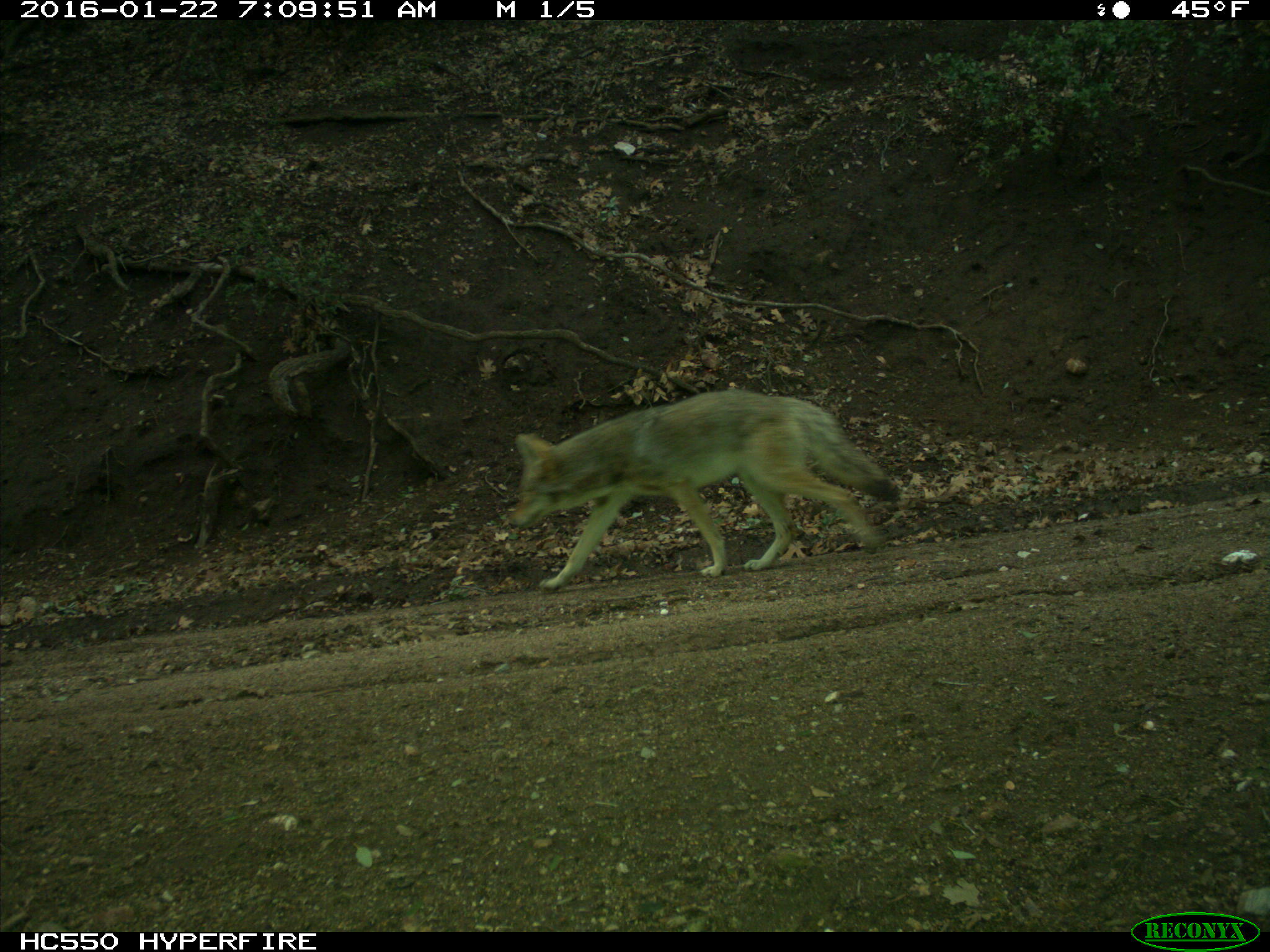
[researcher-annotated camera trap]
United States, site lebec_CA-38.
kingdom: Animalia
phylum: Chordata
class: Mammalia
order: Carnivora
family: Canidae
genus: Canis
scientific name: Canis latrans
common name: coyote